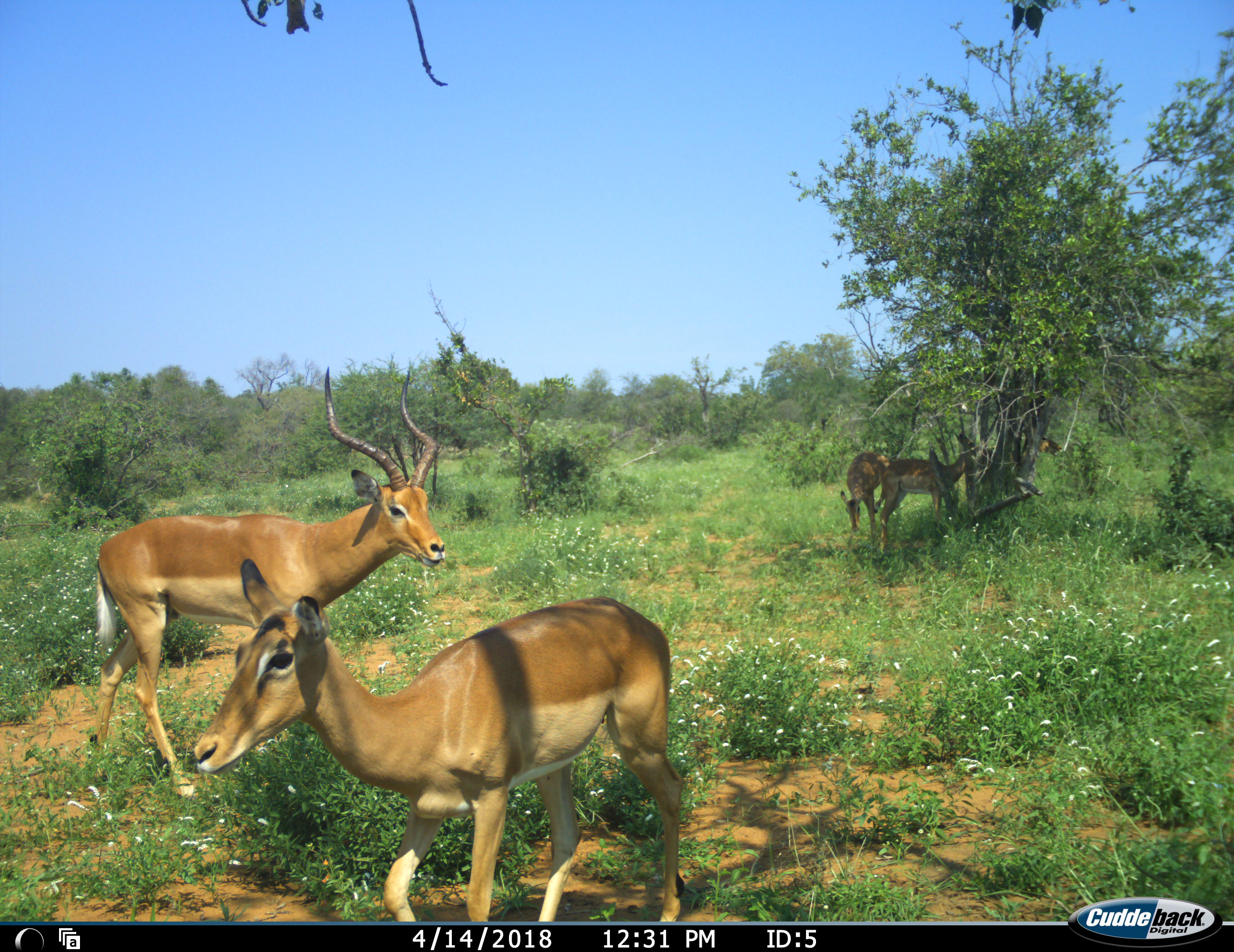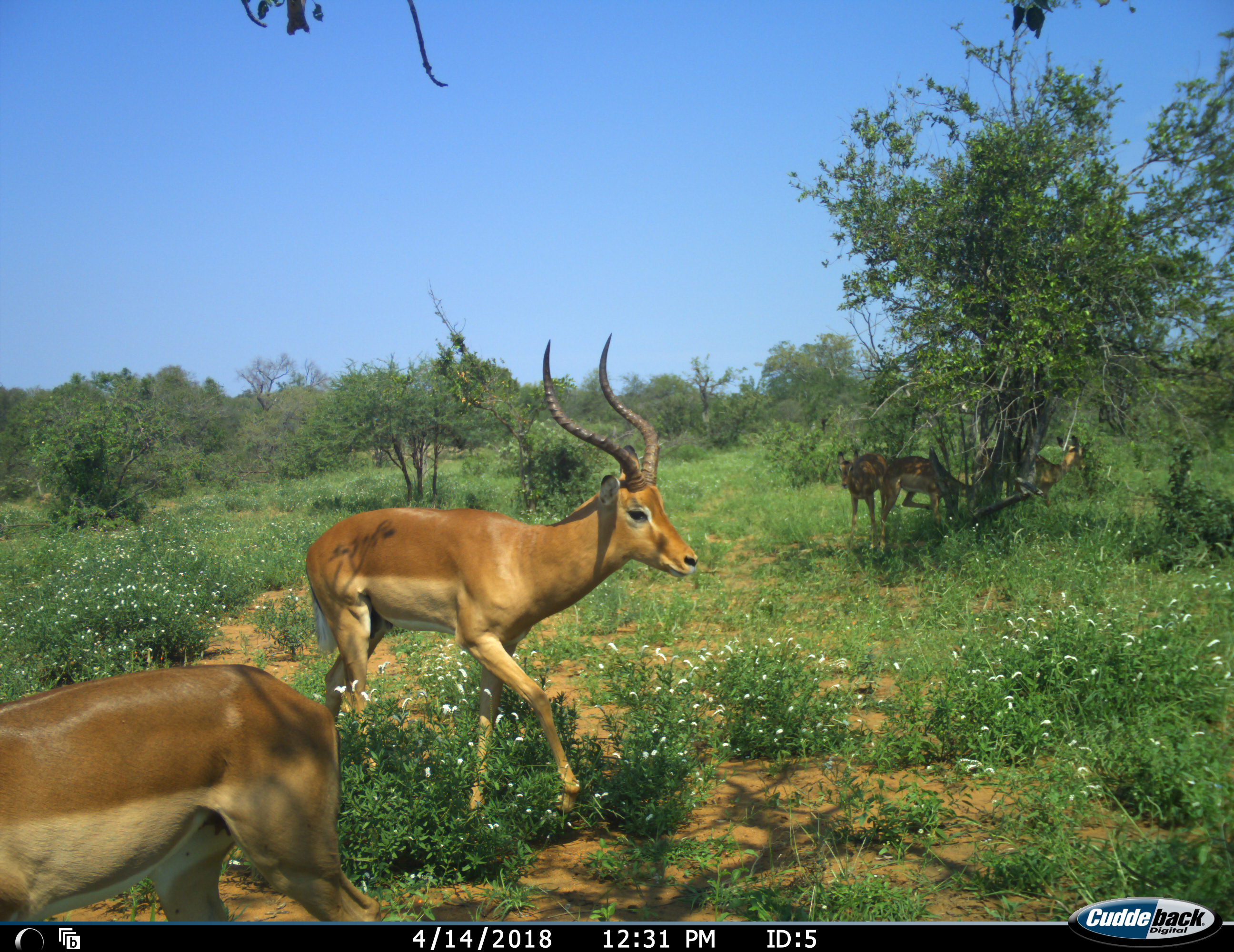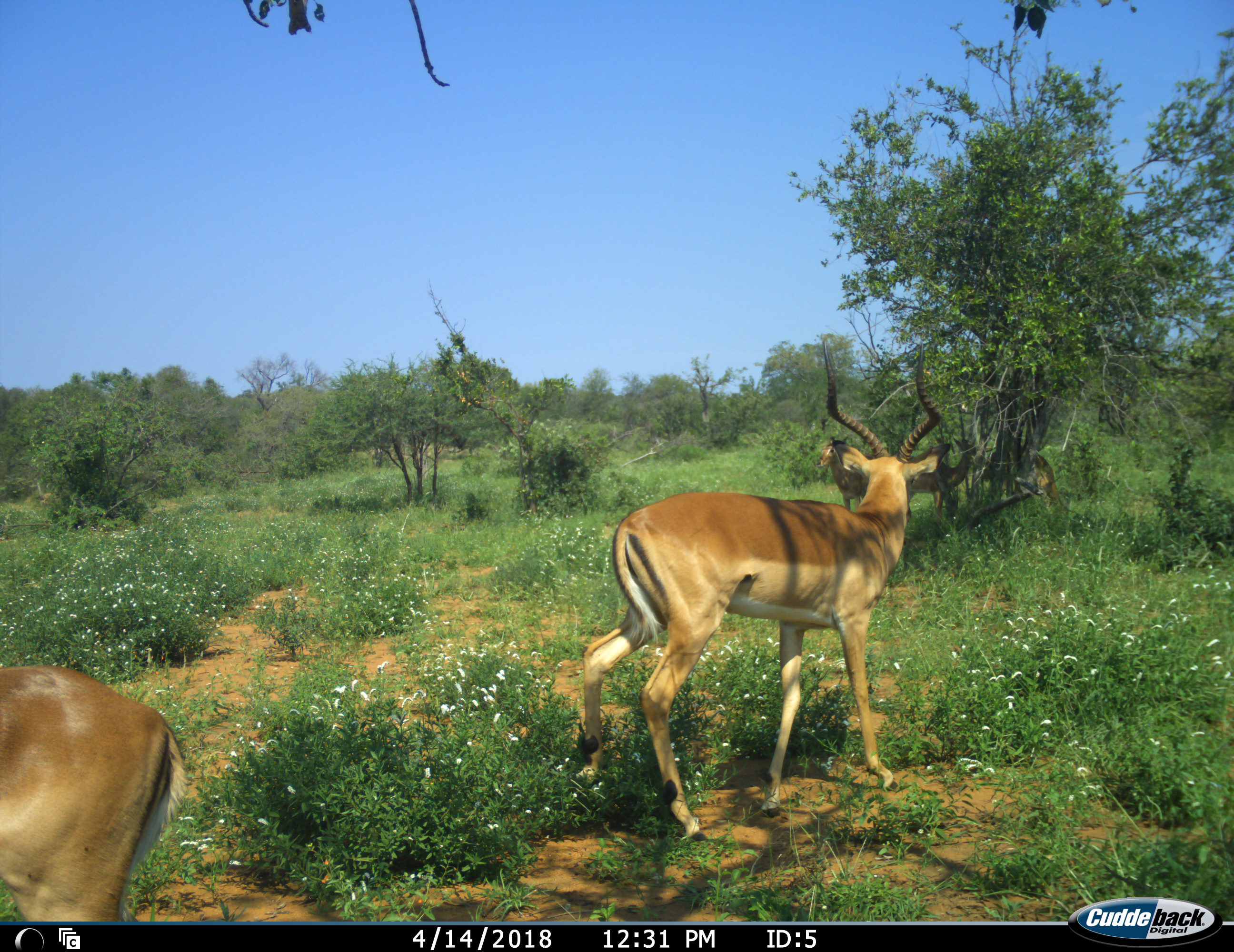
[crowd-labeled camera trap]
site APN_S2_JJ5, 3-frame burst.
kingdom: Animalia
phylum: Chordata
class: Mammalia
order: Artiodactyla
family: Bovidae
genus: Aepyceros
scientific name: Aepyceros melampus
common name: impala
Impala (Aepyceros melampus), count 5. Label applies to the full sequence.